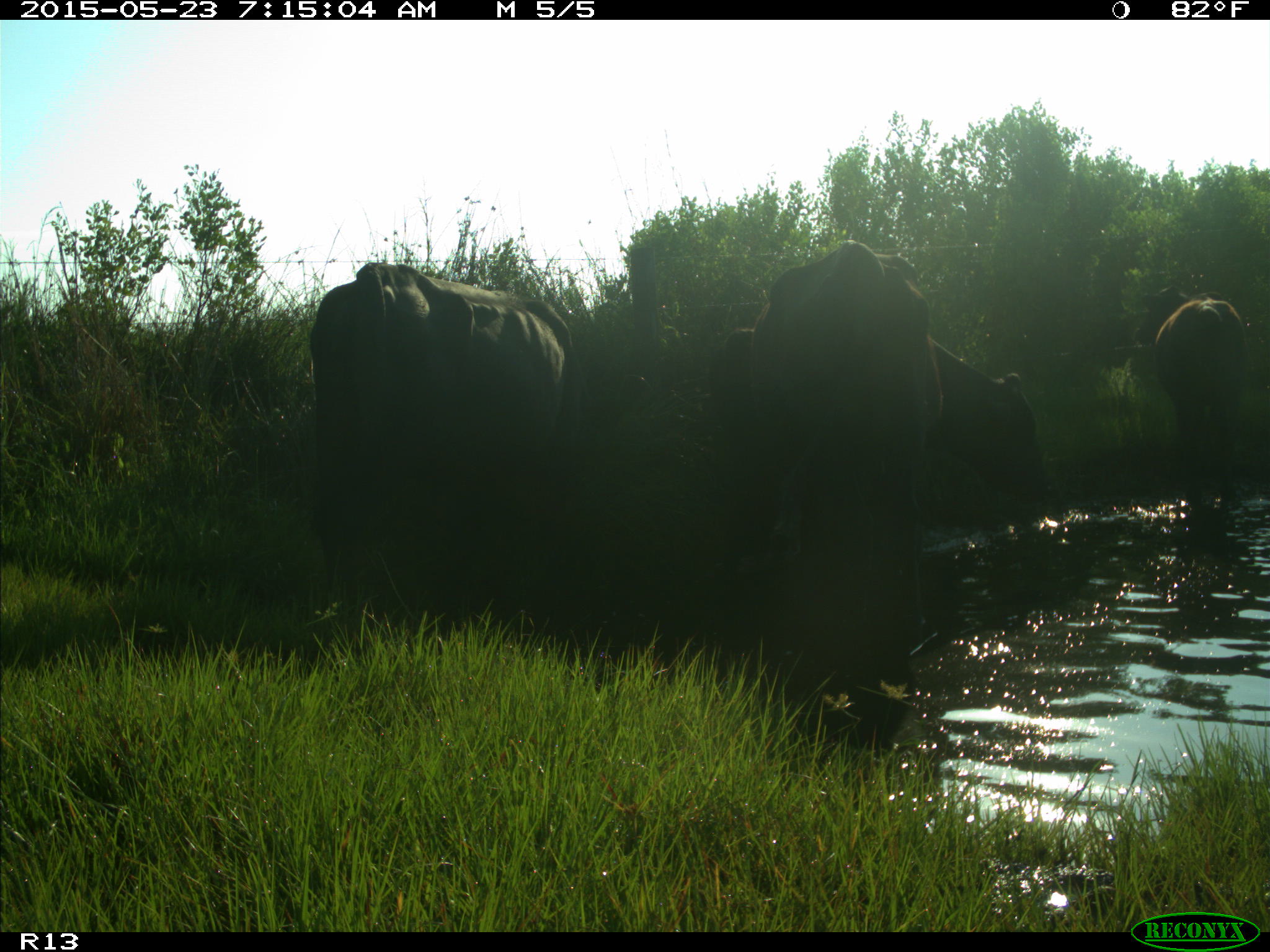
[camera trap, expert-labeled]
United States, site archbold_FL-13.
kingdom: Animalia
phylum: Chordata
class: Mammalia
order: Artiodactyla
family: Bovidae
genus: Bos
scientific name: Bos taurus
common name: domestic cow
Bos taurus (domestic cow).